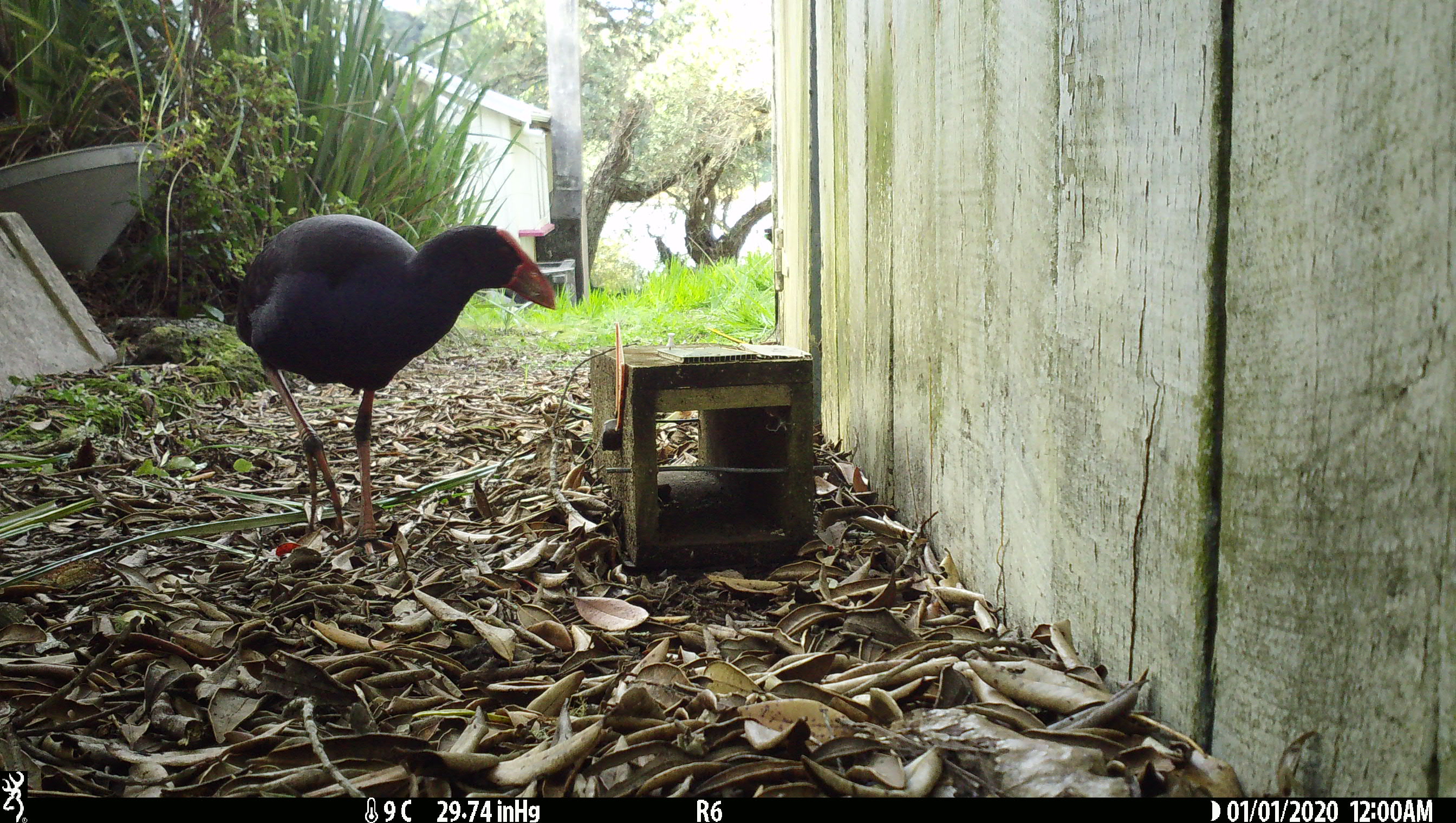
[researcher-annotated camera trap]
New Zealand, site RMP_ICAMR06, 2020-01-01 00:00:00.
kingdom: Animalia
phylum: Chordata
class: Aves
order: Gruiformes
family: Rallidae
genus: Porphyrio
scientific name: Porphyrio melanotus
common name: australasian swamphen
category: pukeko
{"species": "pukeko (australasian swamphen) (Porphyrio melanotus)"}